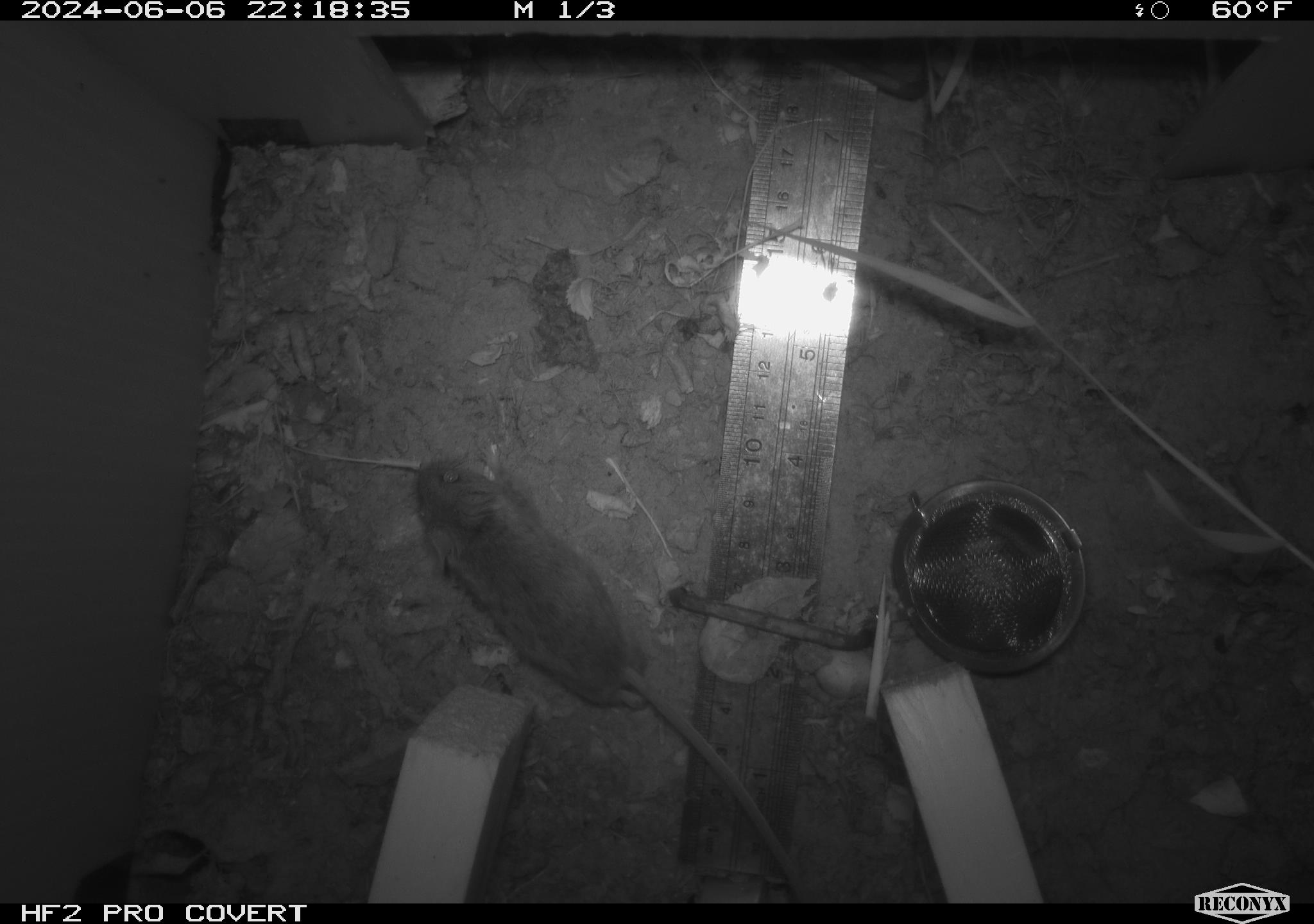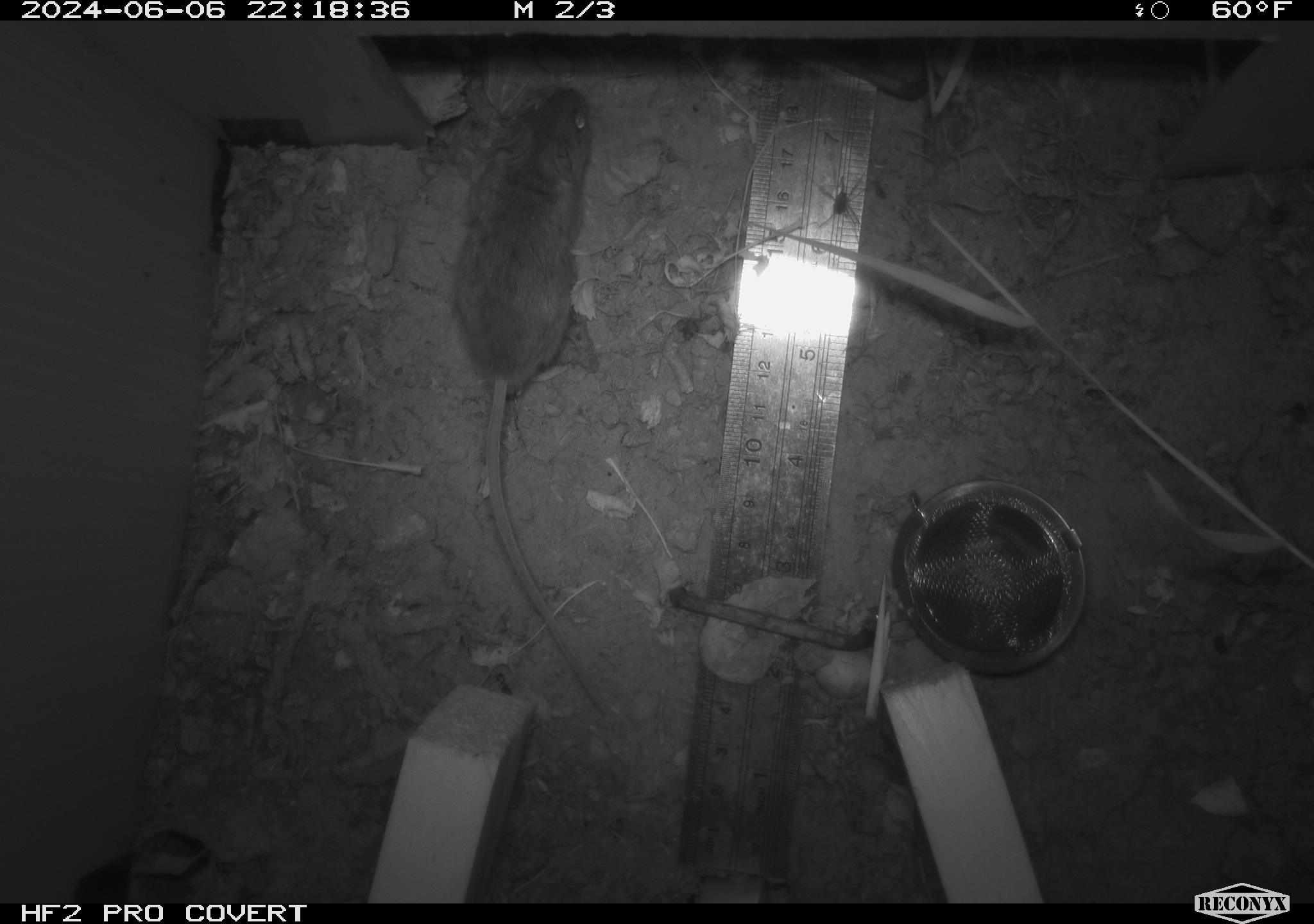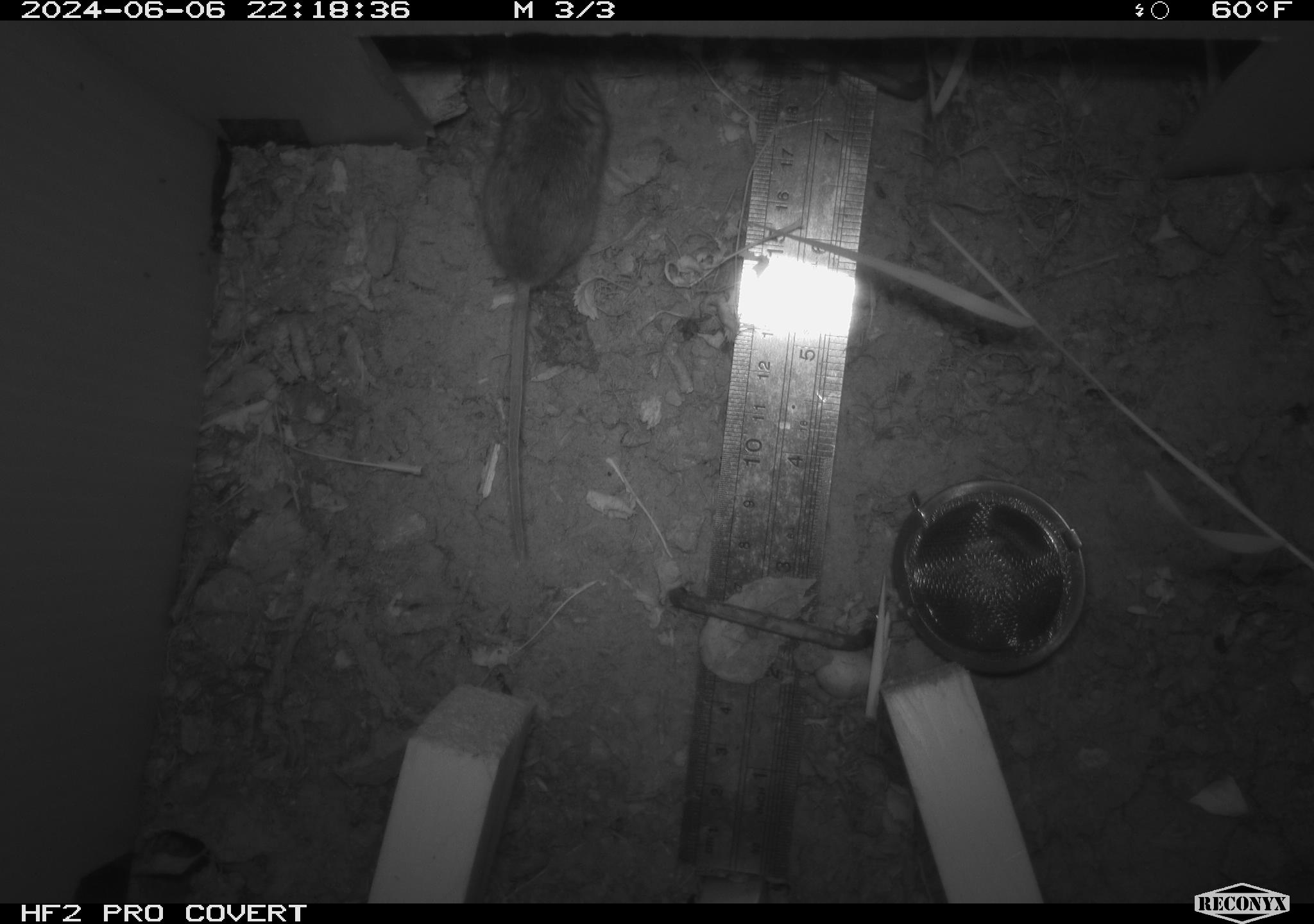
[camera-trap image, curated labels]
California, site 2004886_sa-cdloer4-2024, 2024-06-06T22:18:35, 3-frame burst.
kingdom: Animalia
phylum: Chordata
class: Mammalia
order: Rodentia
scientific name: Rodentia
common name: rodent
Rodent (Rodentia).